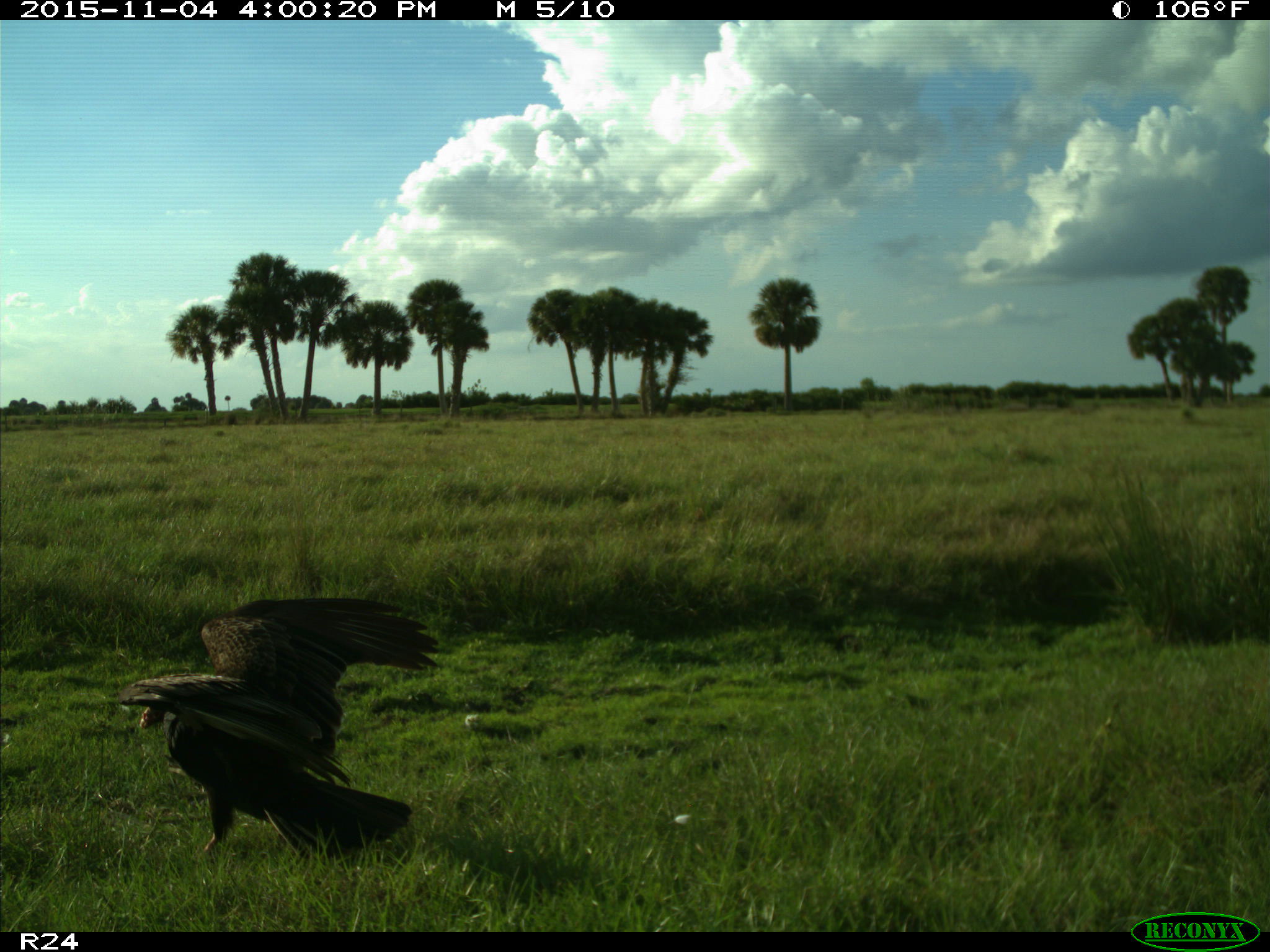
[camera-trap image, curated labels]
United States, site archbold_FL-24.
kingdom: Animalia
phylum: Chordata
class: Aves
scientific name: Aves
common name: birds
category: unidentified bird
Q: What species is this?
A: Unidentified bird (birds) (Aves).